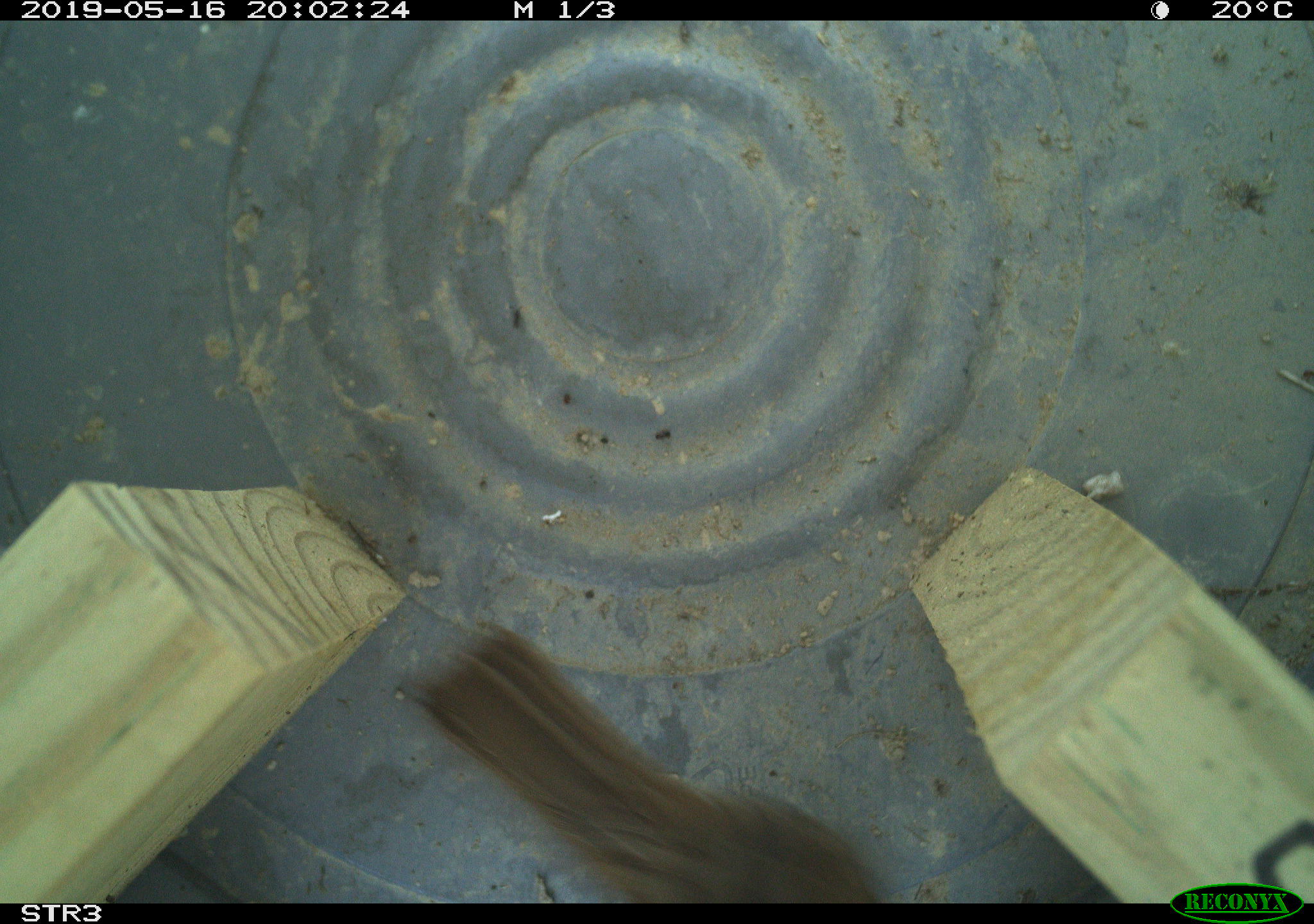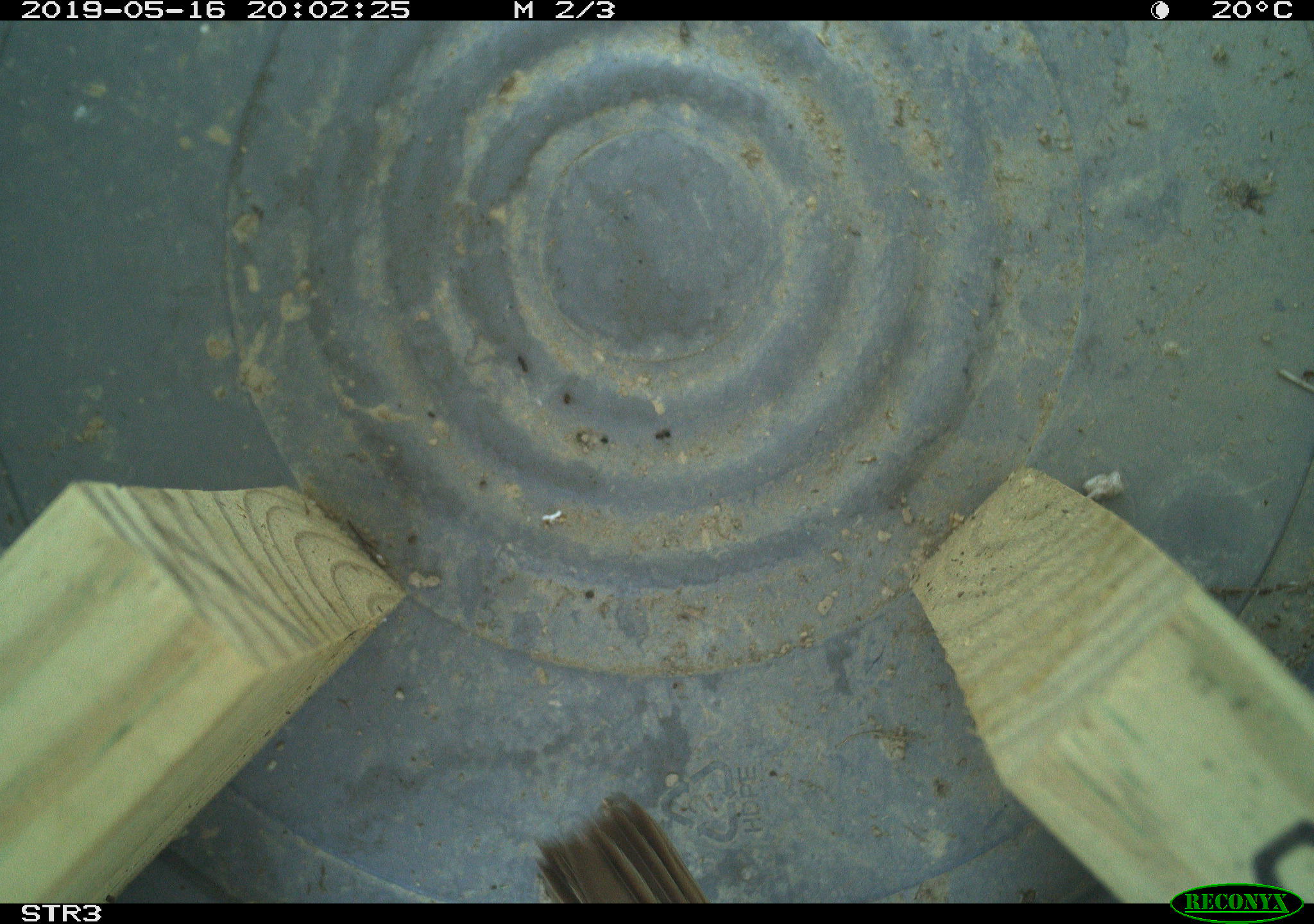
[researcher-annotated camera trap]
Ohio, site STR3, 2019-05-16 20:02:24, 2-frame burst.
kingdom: Animalia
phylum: Chordata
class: Aves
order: Passeriformes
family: Passerellidae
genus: Melospiza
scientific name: Melospiza melodia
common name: song sparrow